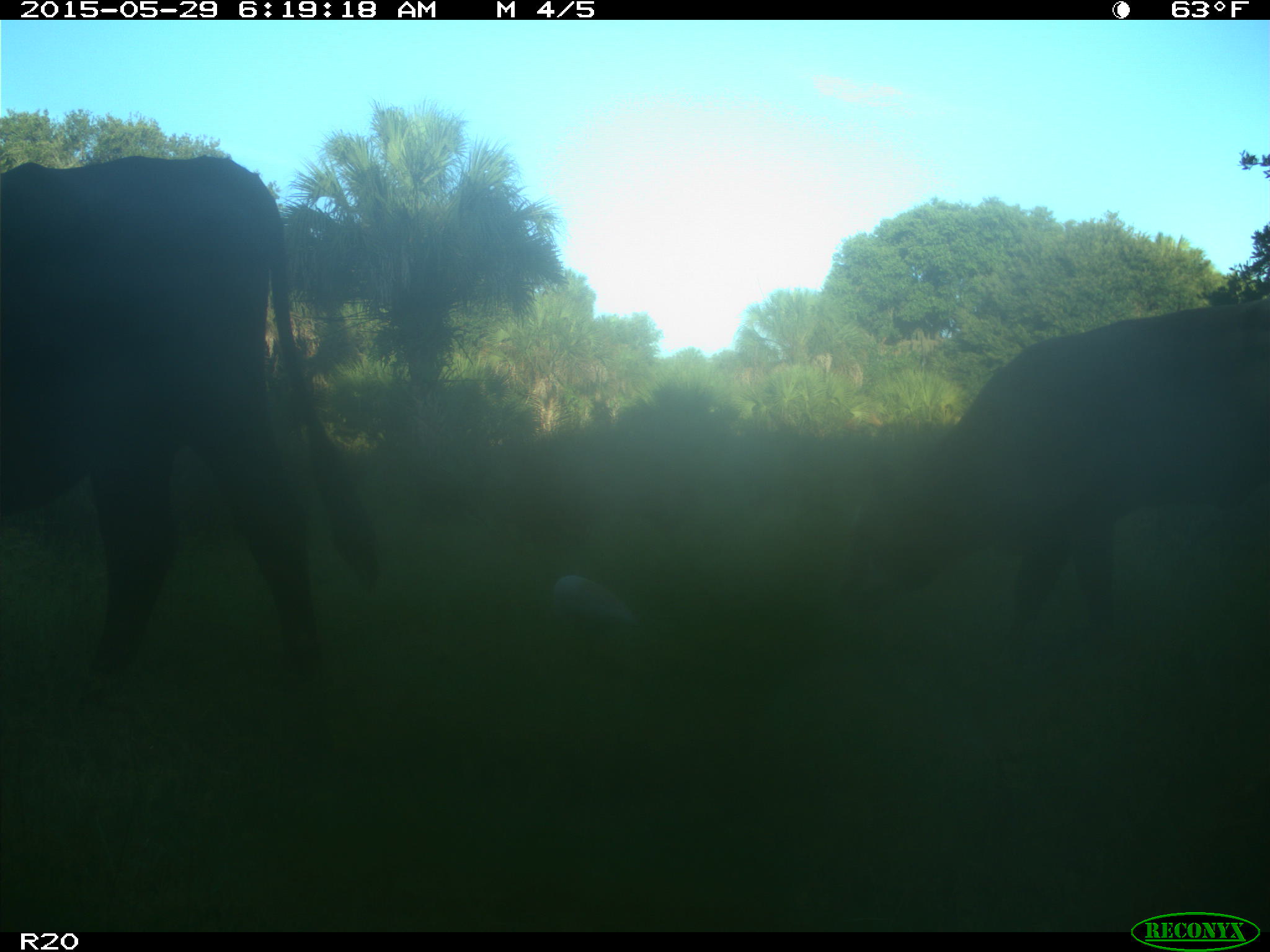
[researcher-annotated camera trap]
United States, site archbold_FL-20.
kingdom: Animalia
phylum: Chordata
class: Mammalia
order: Artiodactyla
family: Bovidae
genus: Bos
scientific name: Bos taurus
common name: domestic cow